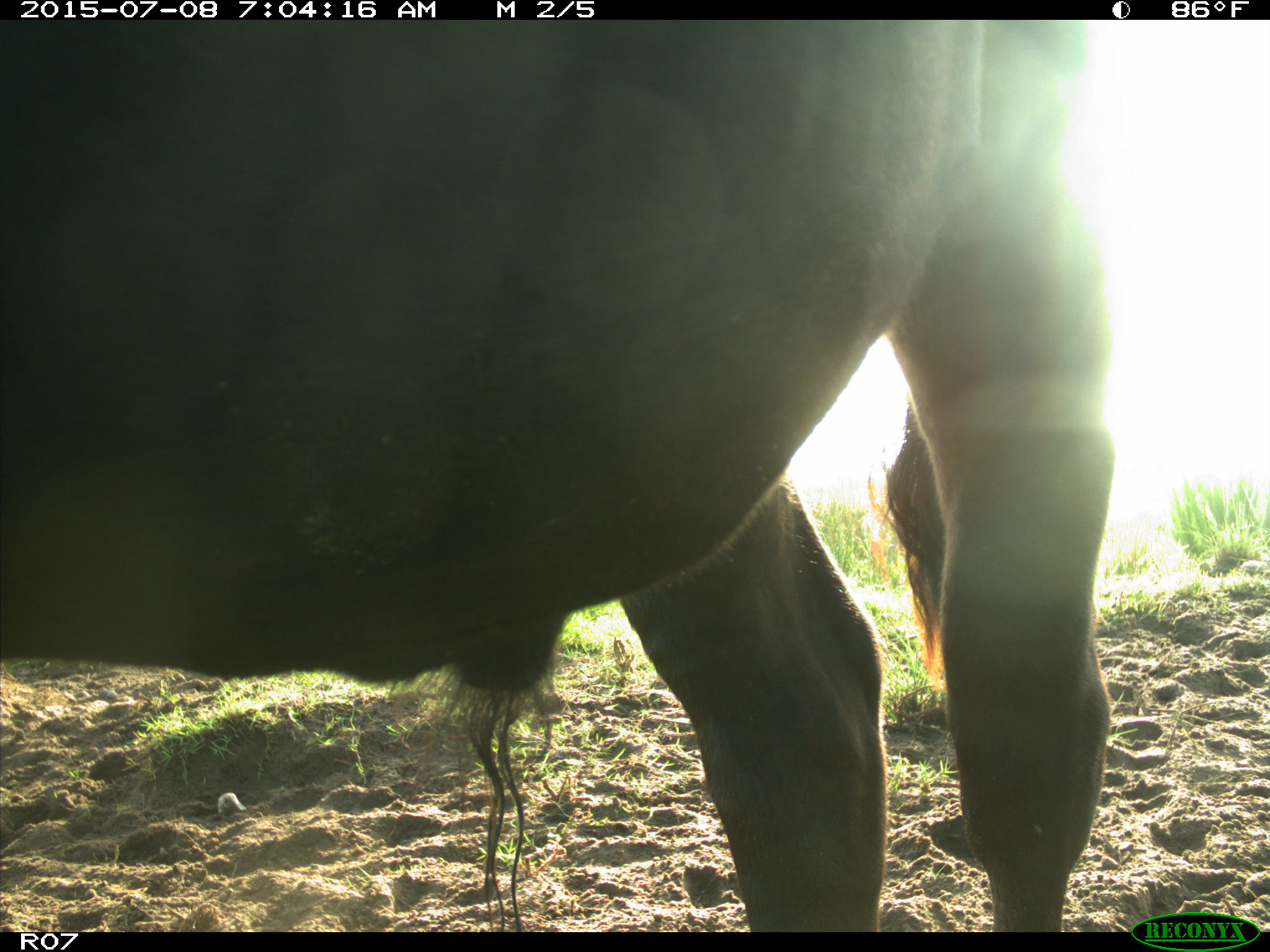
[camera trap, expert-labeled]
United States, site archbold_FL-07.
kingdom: Animalia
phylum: Chordata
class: Mammalia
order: Artiodactyla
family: Bovidae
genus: Bos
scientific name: Bos taurus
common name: domestic cow